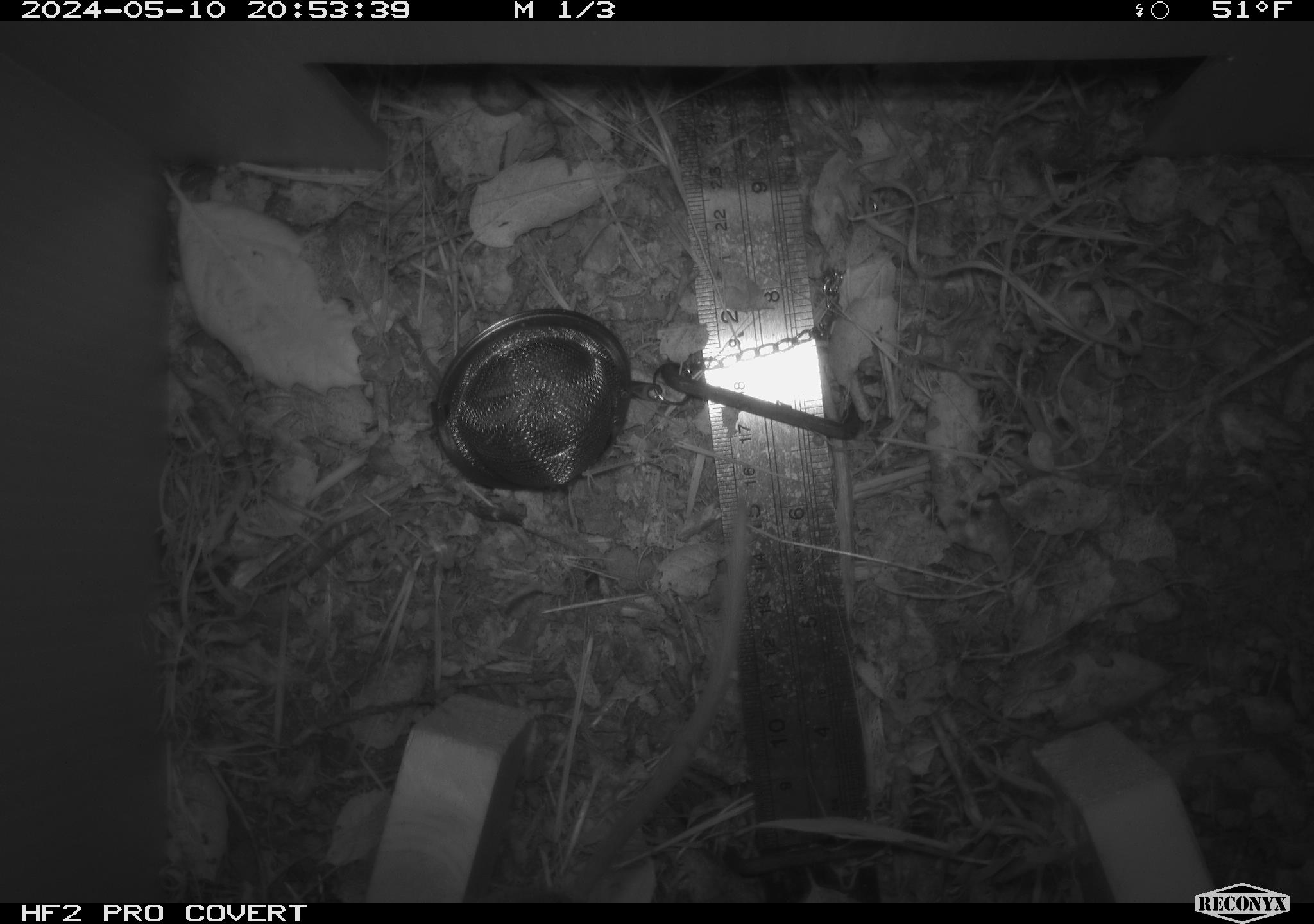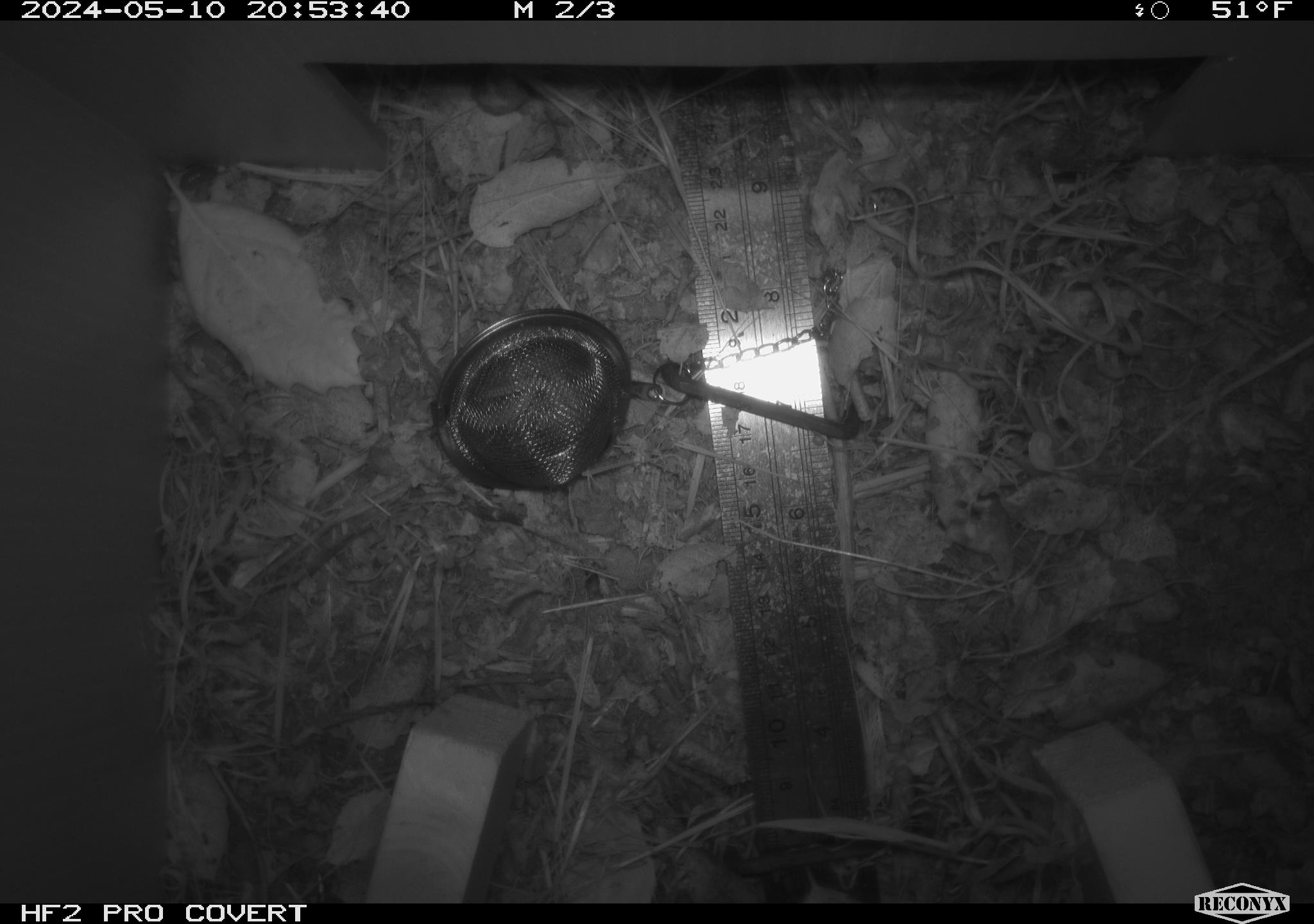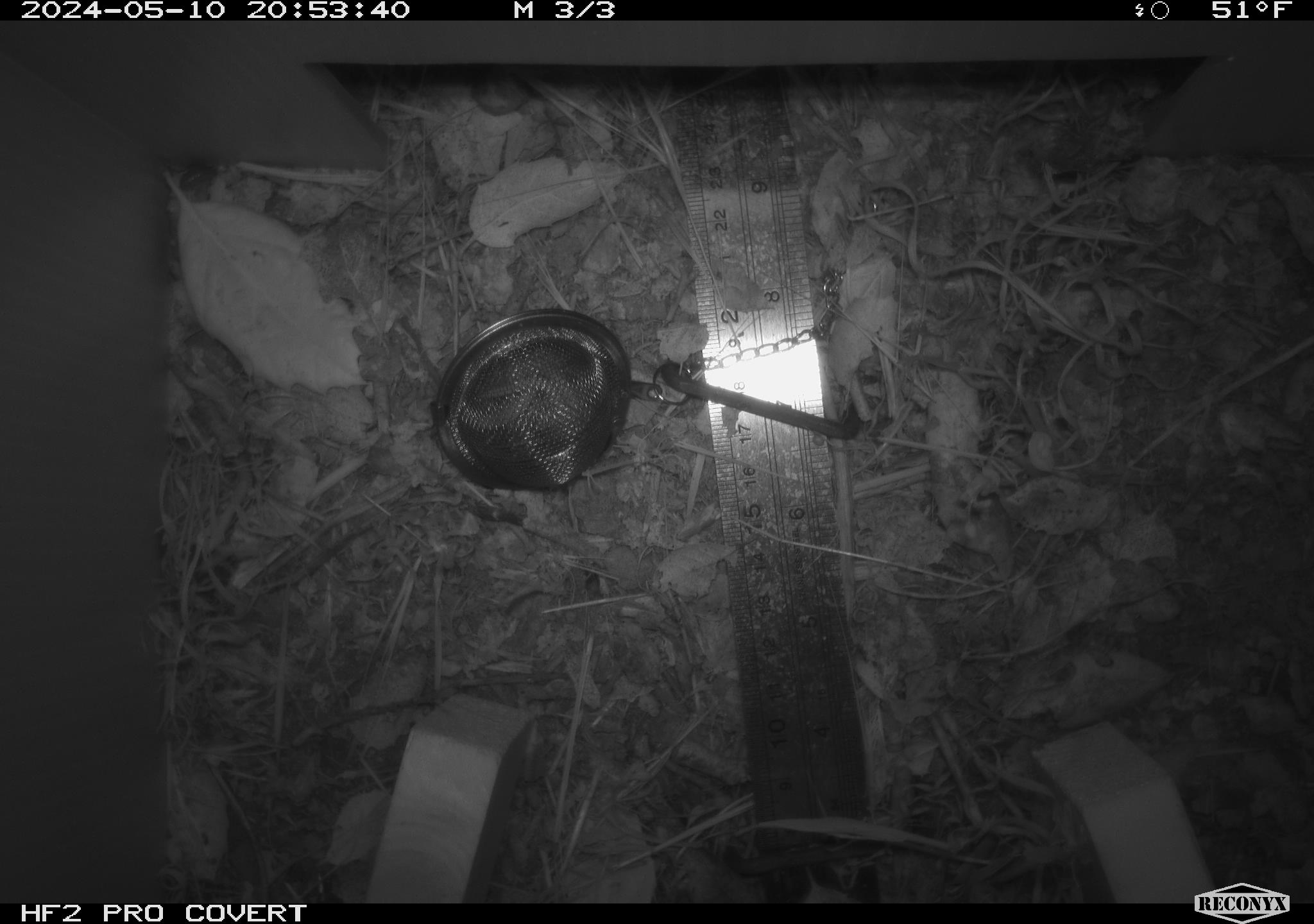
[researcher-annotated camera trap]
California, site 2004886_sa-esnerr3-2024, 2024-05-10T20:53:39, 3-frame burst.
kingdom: Animalia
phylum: Chordata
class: Mammalia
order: Rodentia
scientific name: Rodentia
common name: rodent